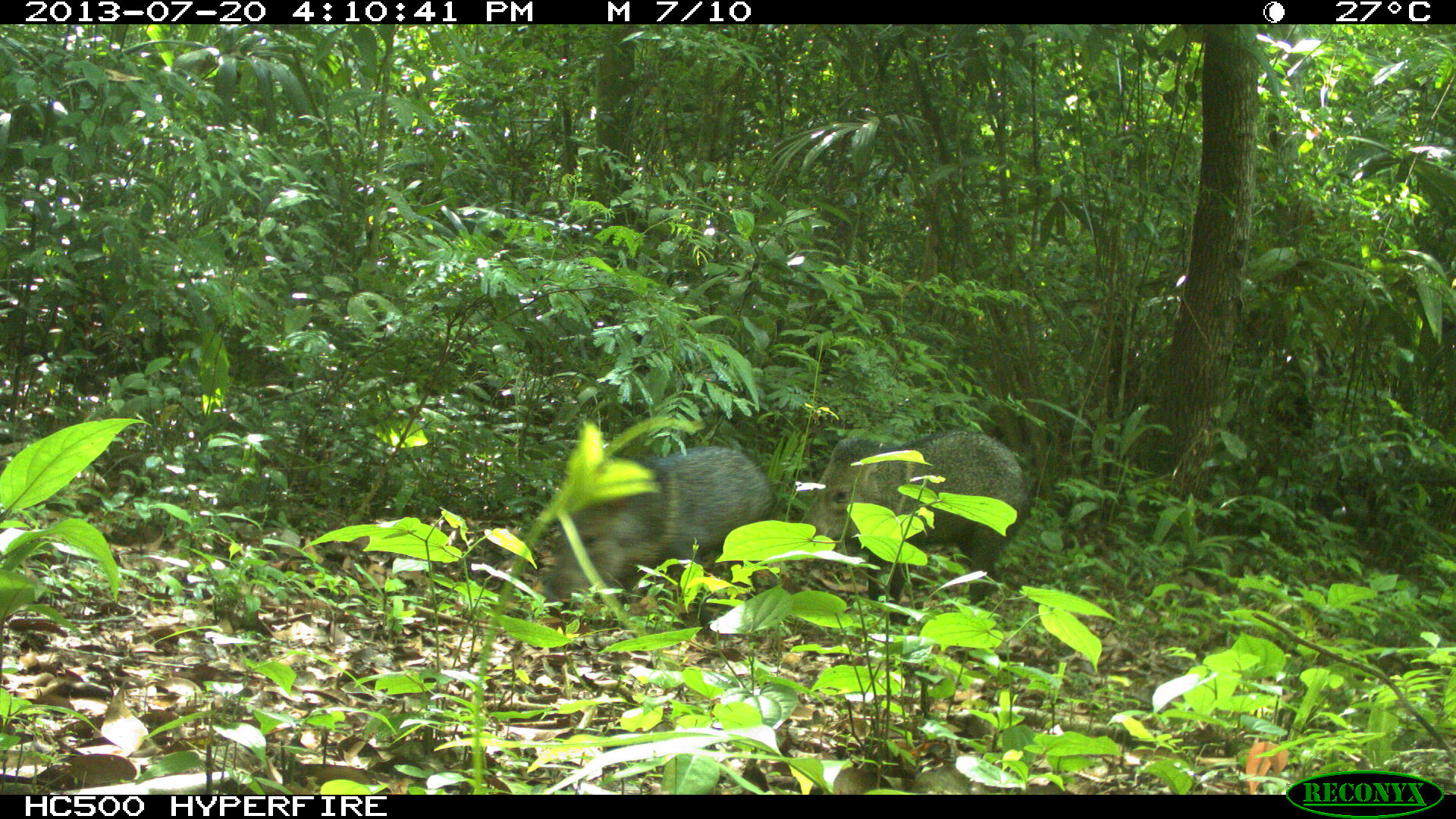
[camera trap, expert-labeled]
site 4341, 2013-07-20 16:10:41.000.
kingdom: Animalia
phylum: Chordata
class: Mammalia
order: Artiodactyla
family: Tayassuidae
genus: Pecari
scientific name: Pecari tajacu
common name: collared peccary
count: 2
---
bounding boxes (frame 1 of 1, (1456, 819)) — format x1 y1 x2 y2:
pecari tajacu: 796 423 1034 614; 540 443 769 610